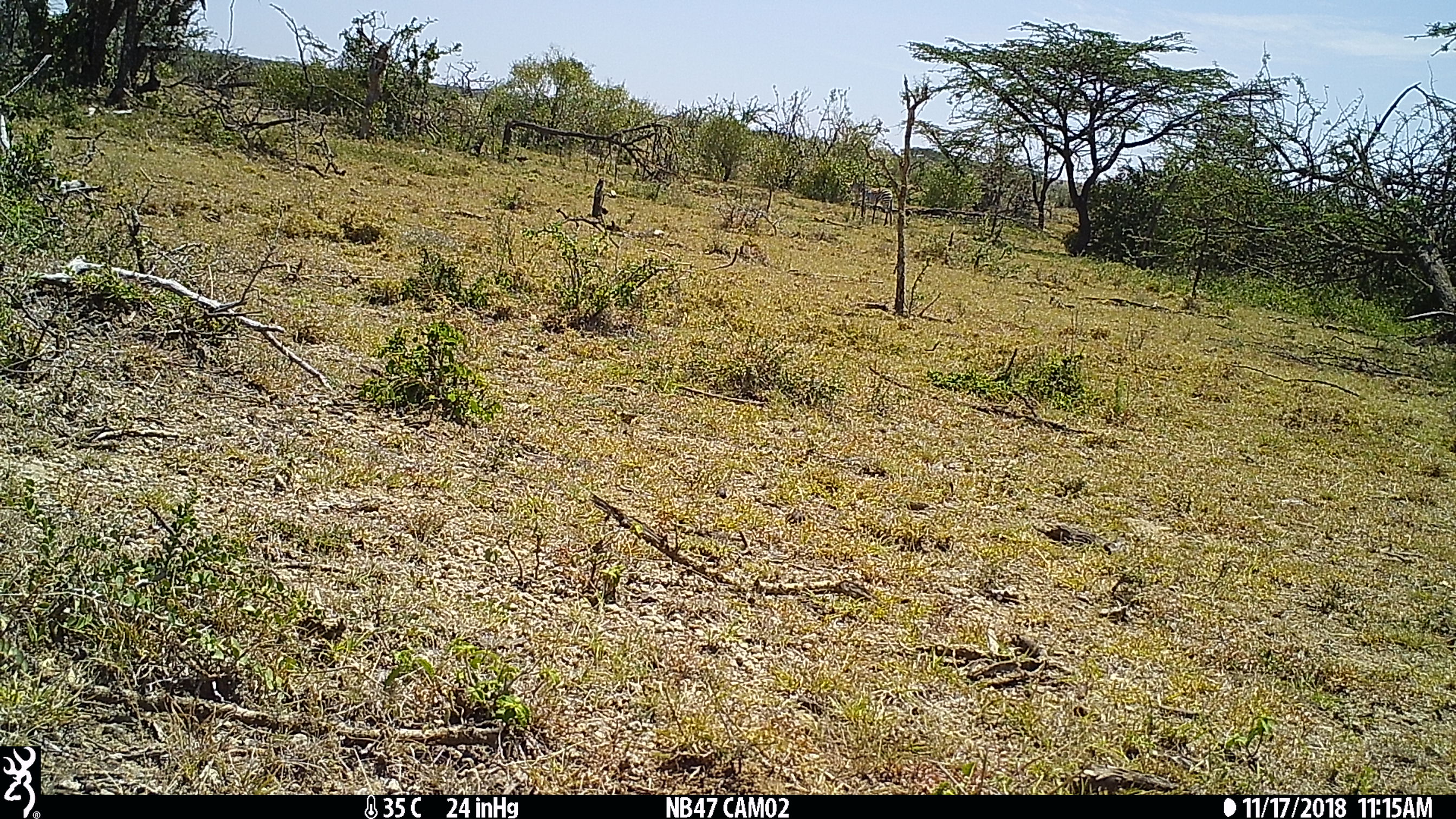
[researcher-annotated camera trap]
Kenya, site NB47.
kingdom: Animalia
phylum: Chordata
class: Mammalia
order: Perissodactyla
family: Equidae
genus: Equus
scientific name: Equus quagga burchellii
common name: burchell's zebra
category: zebra